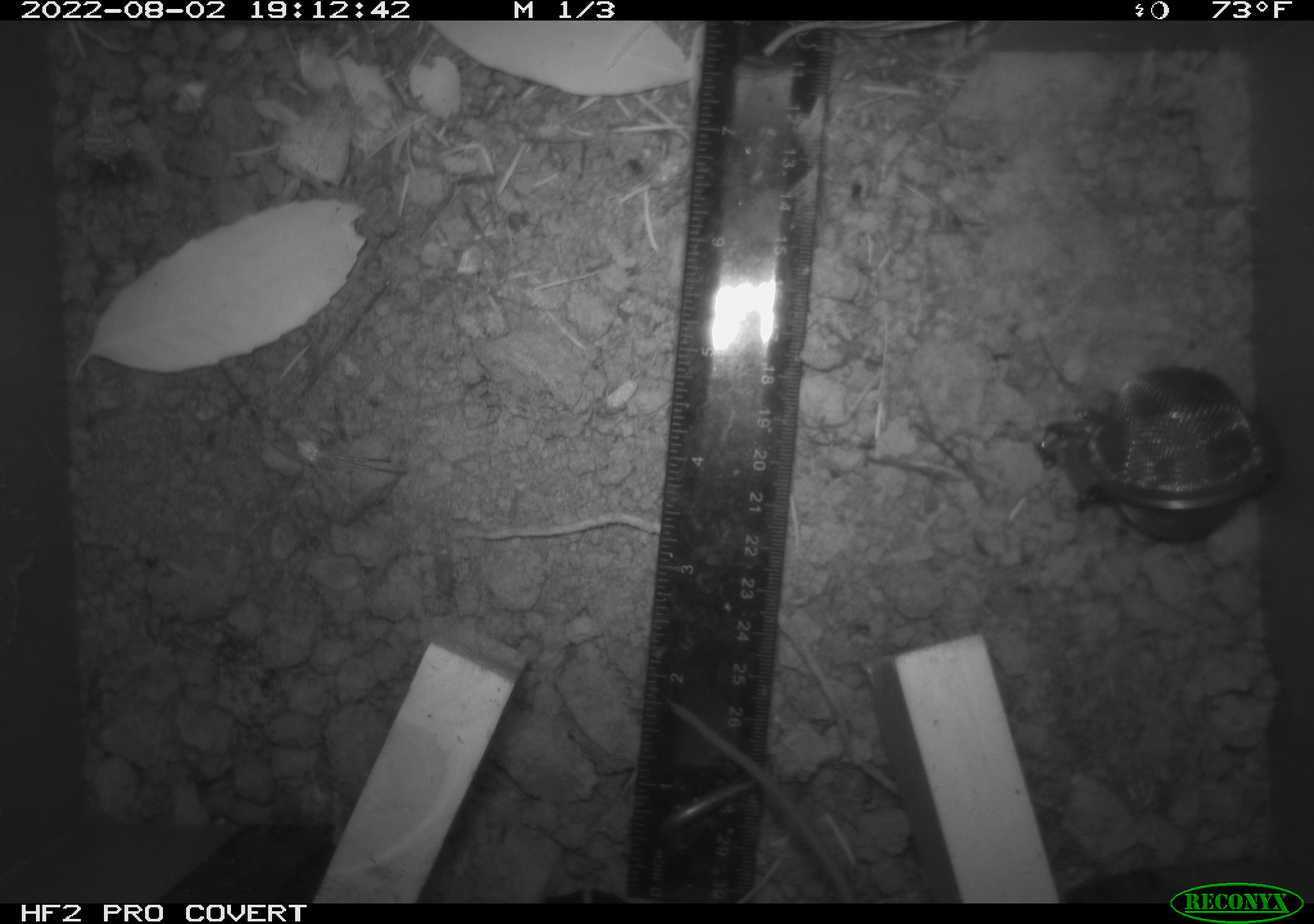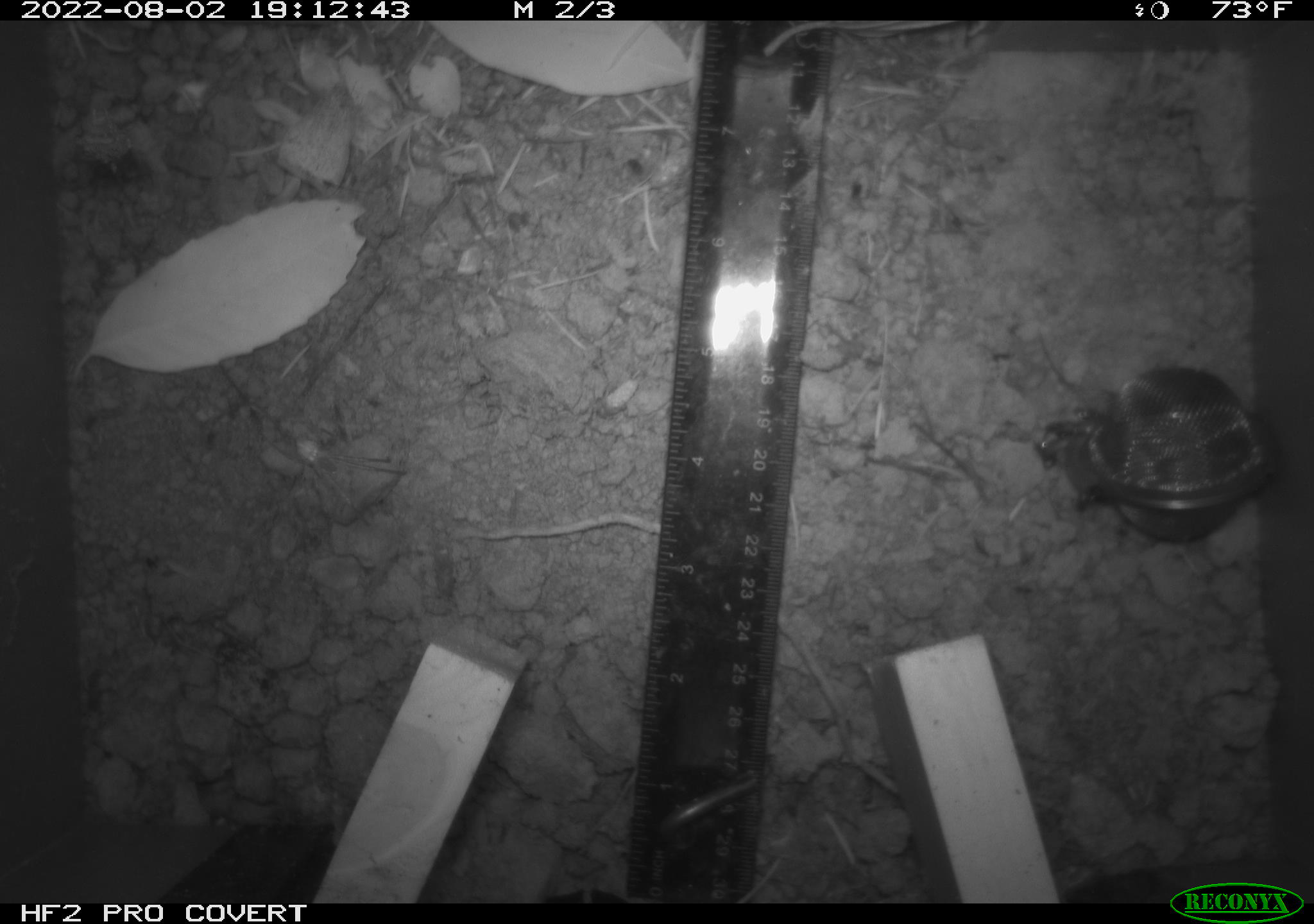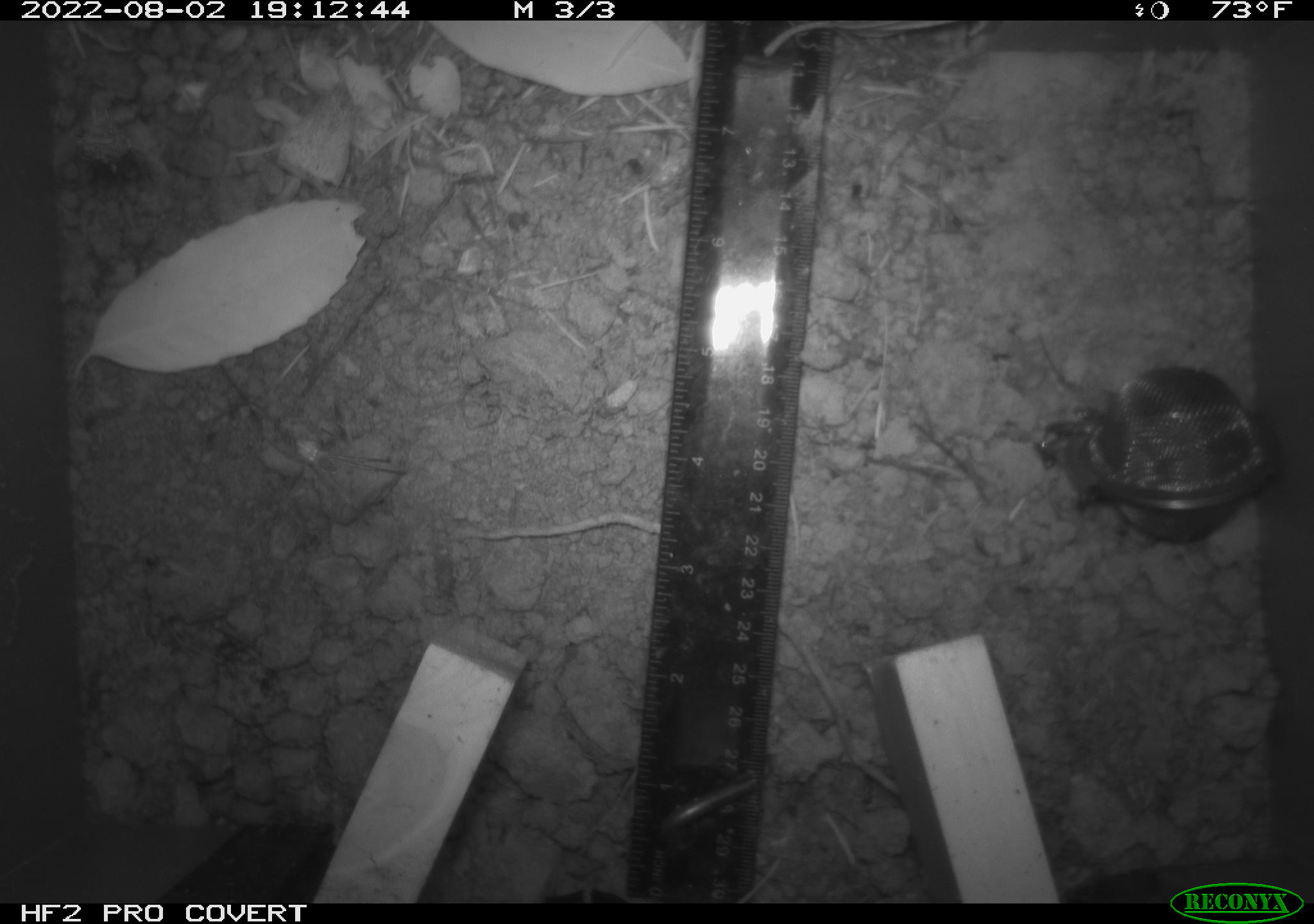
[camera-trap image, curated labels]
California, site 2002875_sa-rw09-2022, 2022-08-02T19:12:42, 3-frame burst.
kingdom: Animalia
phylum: Chordata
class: Mammalia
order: Rodentia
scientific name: Rodentia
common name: rodent